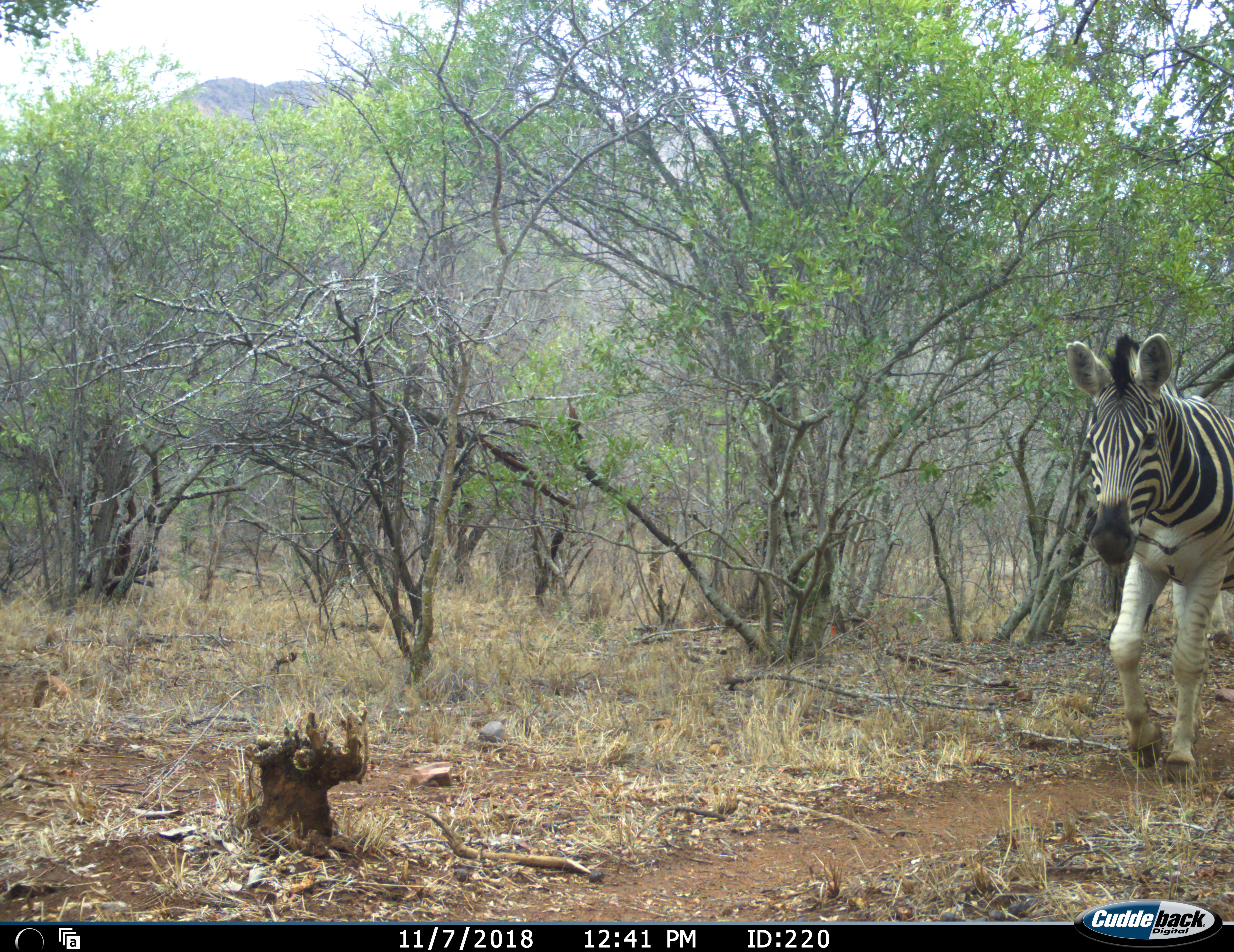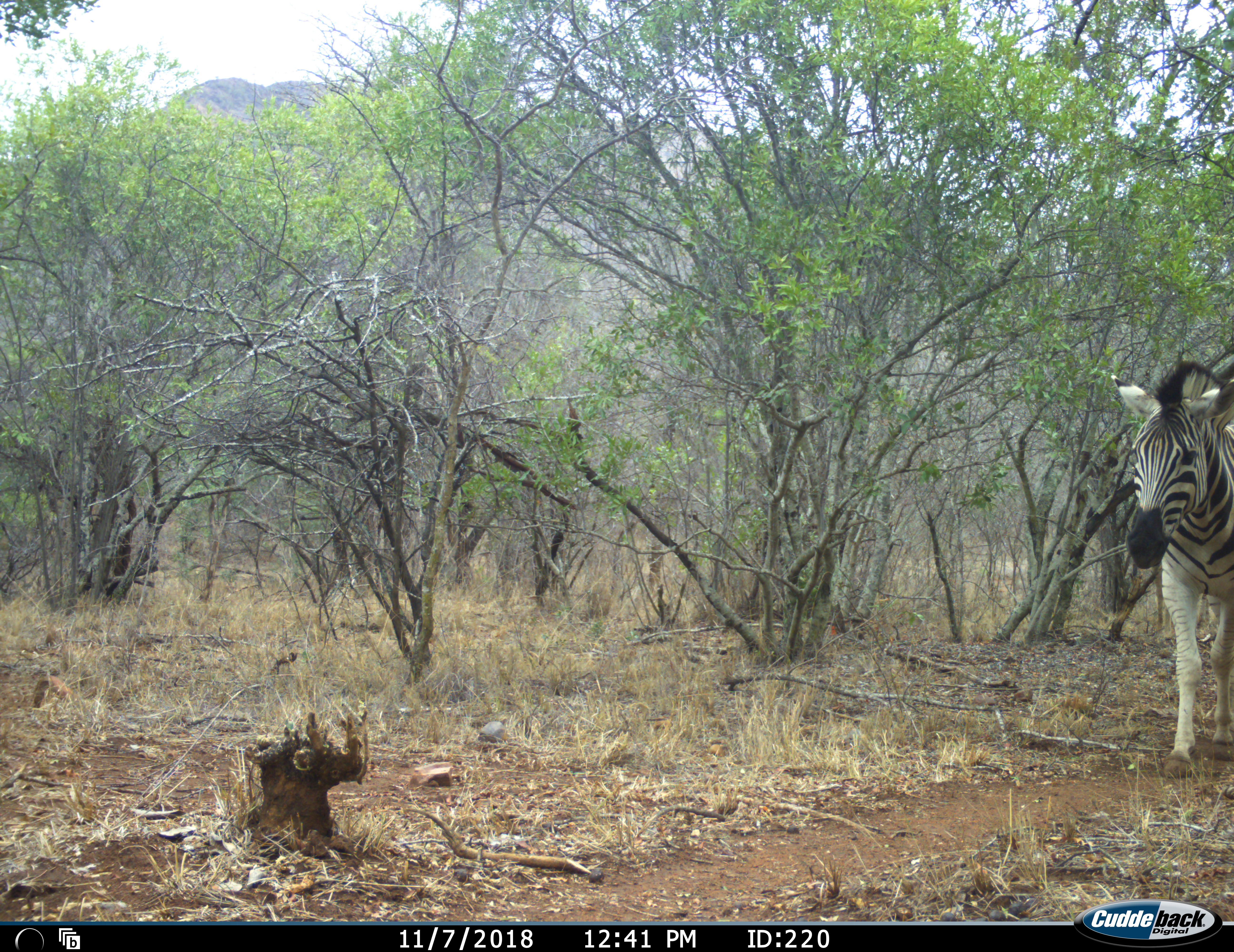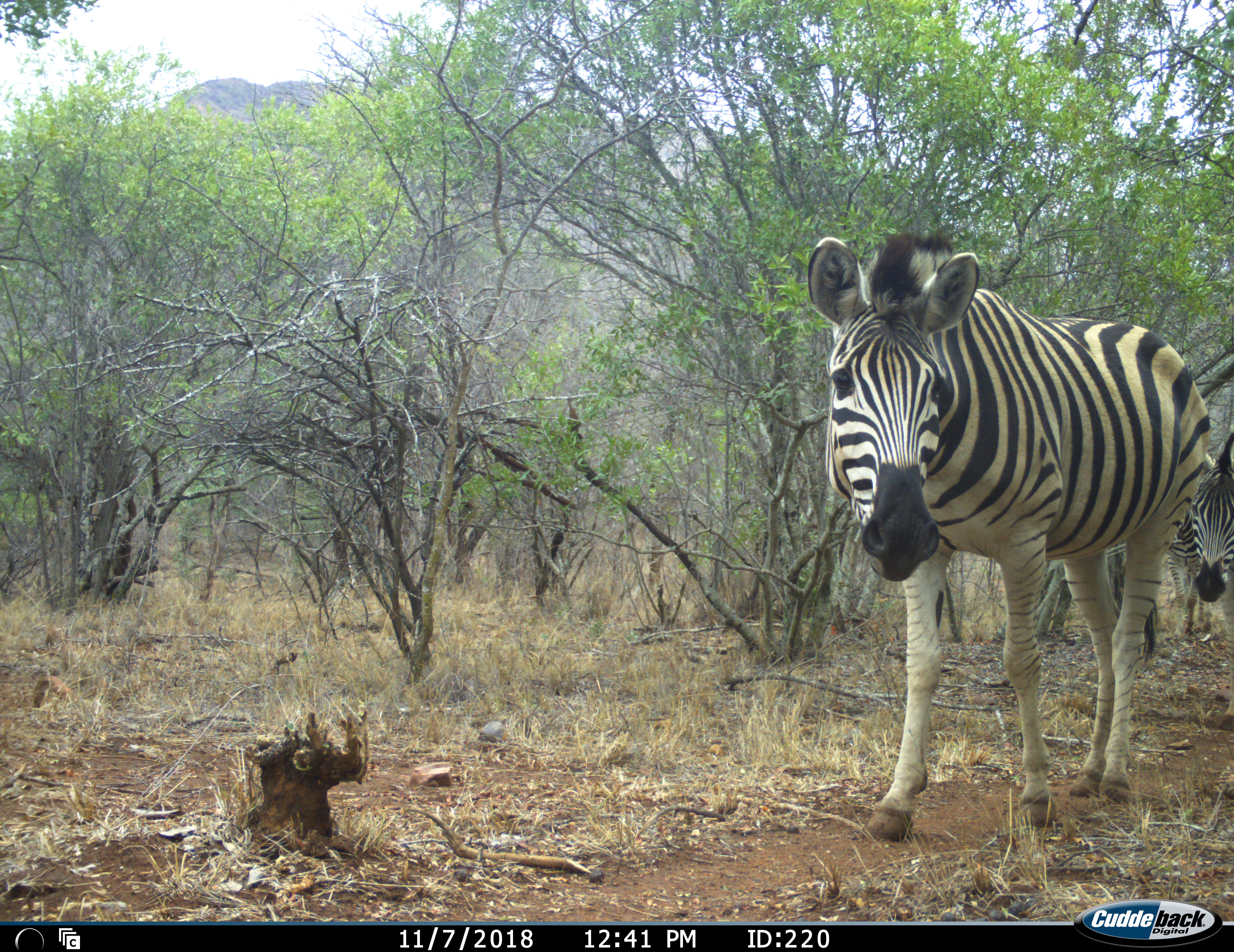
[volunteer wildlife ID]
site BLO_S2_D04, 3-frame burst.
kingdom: Animalia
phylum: Chordata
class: Mammalia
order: Perissodactyla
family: Equidae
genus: Equus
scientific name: Equus quagga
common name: plains zebra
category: zebraplains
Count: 3.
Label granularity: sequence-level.